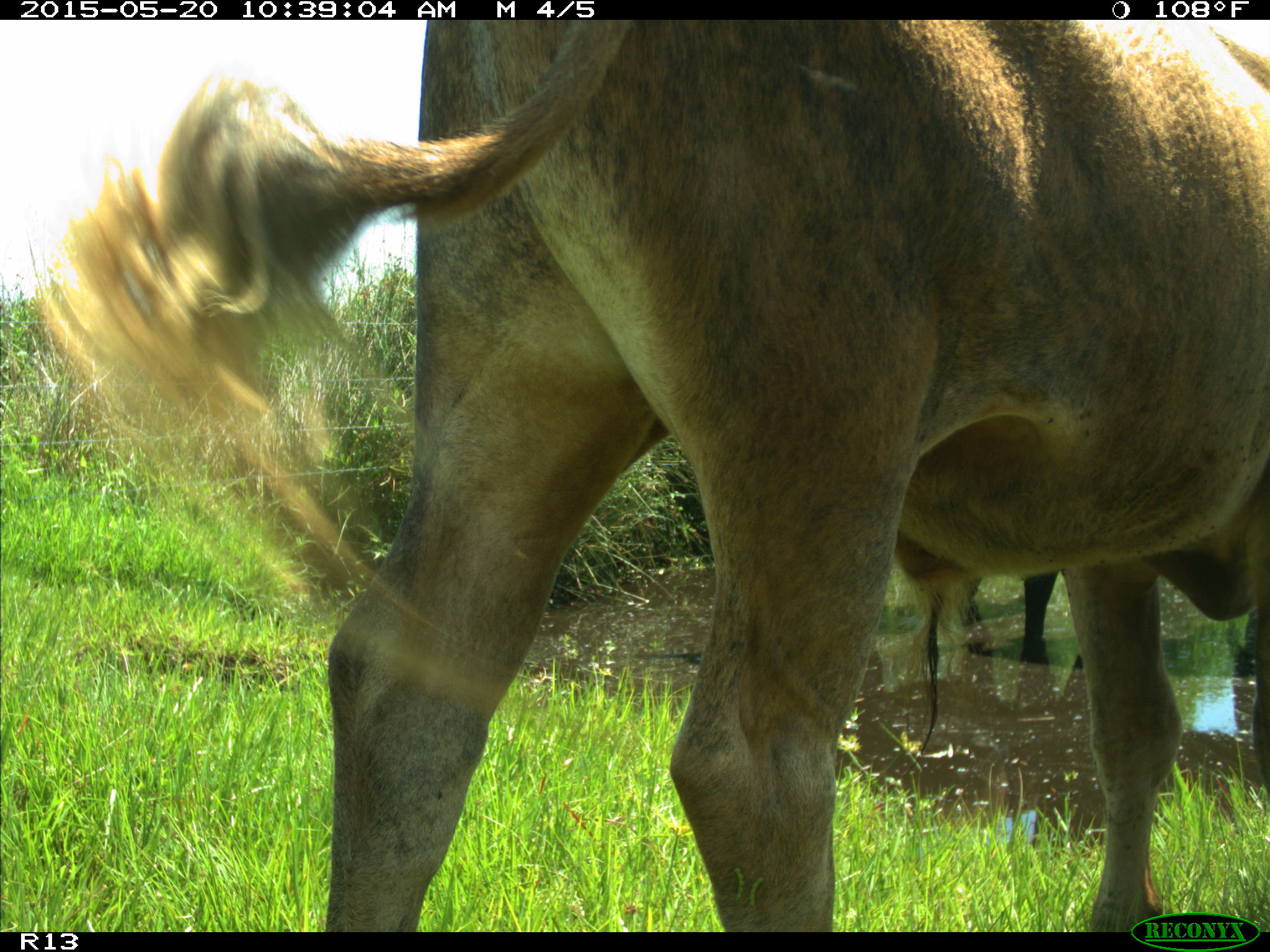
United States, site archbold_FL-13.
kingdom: Animalia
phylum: Chordata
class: Mammalia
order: Artiodactyla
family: Bovidae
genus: Bos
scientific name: Bos taurus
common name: domestic cow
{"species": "Bos taurus (domestic cow)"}